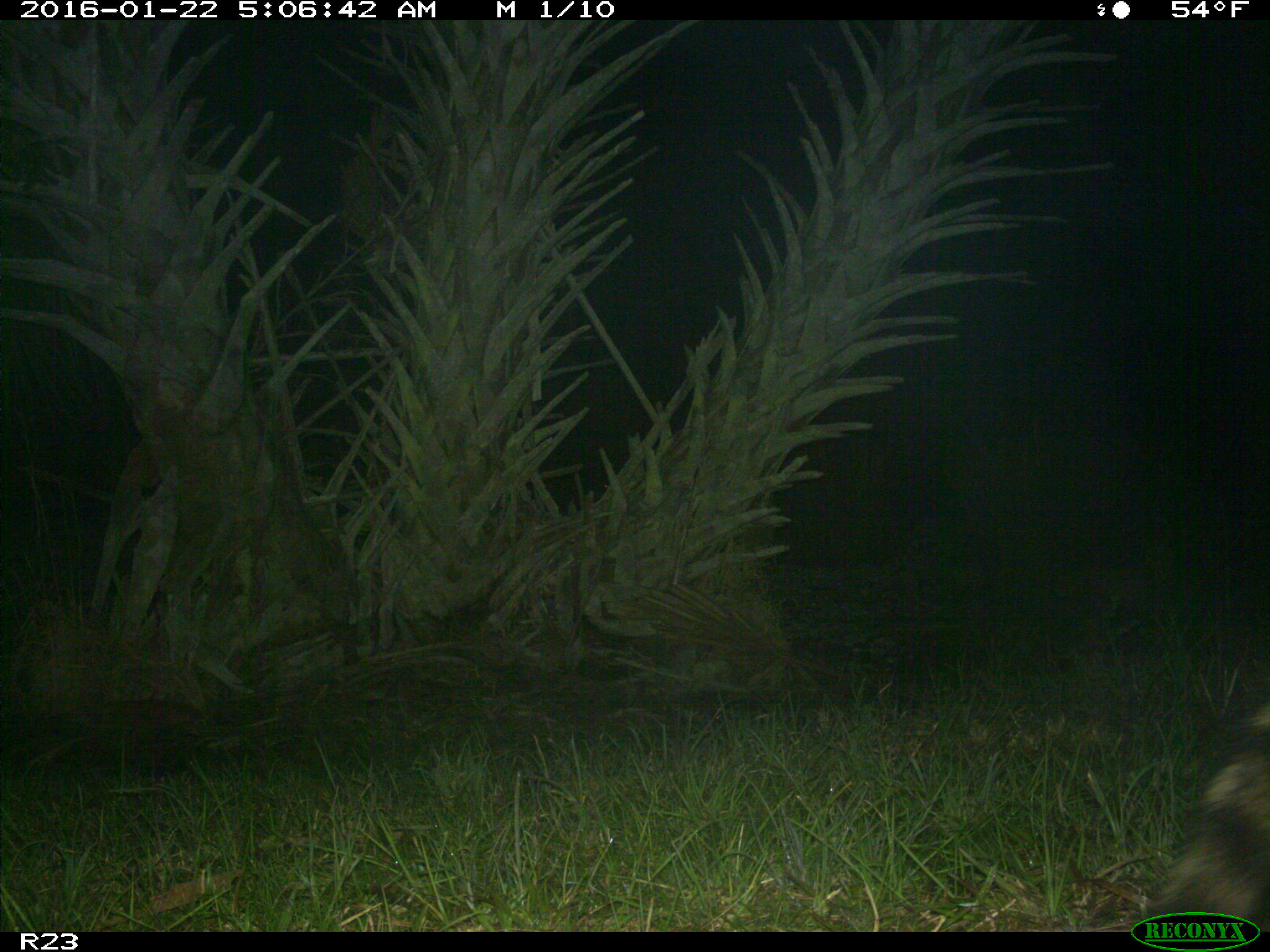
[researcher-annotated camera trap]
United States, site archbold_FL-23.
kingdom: Animalia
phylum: Chordata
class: Mammalia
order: Carnivora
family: Procyonidae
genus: Procyon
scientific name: Procyon lotor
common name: common raccoon